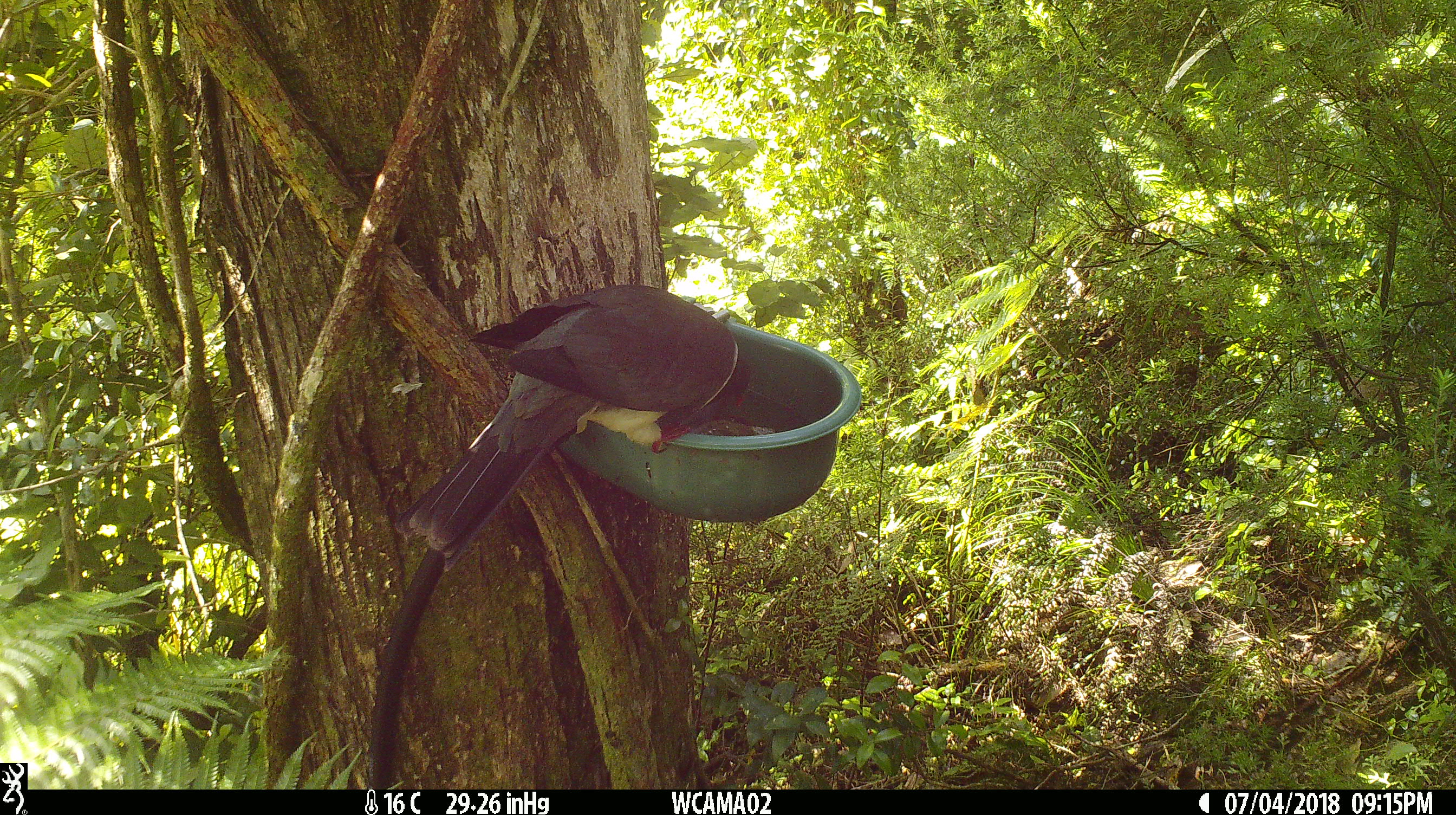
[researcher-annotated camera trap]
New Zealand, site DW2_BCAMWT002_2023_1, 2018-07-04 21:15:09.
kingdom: Animalia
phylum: Chordata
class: Aves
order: Columbiformes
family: Columbidae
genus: Hemiphaga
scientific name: Hemiphaga novaeseelandiae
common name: new zealand pigeon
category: kereru